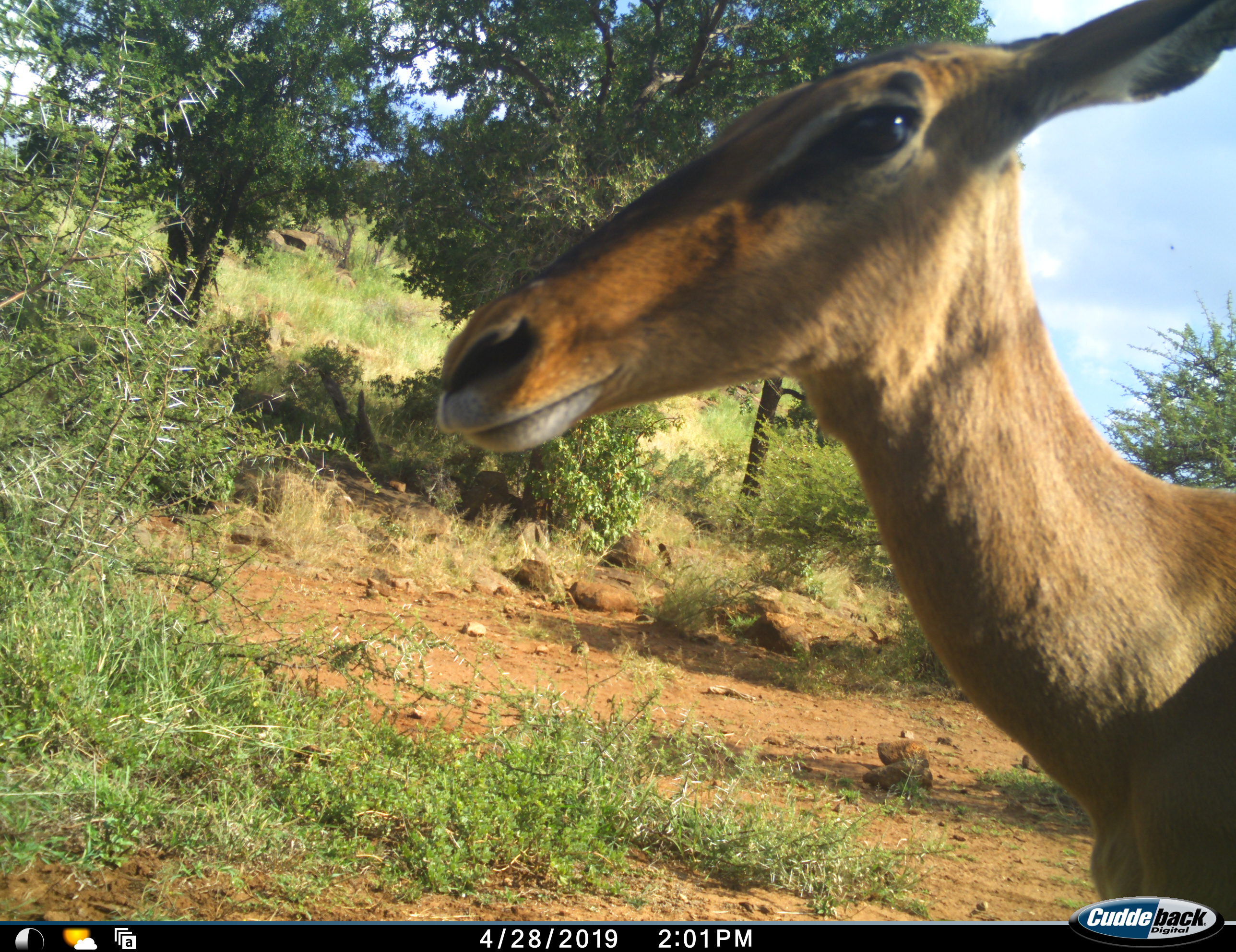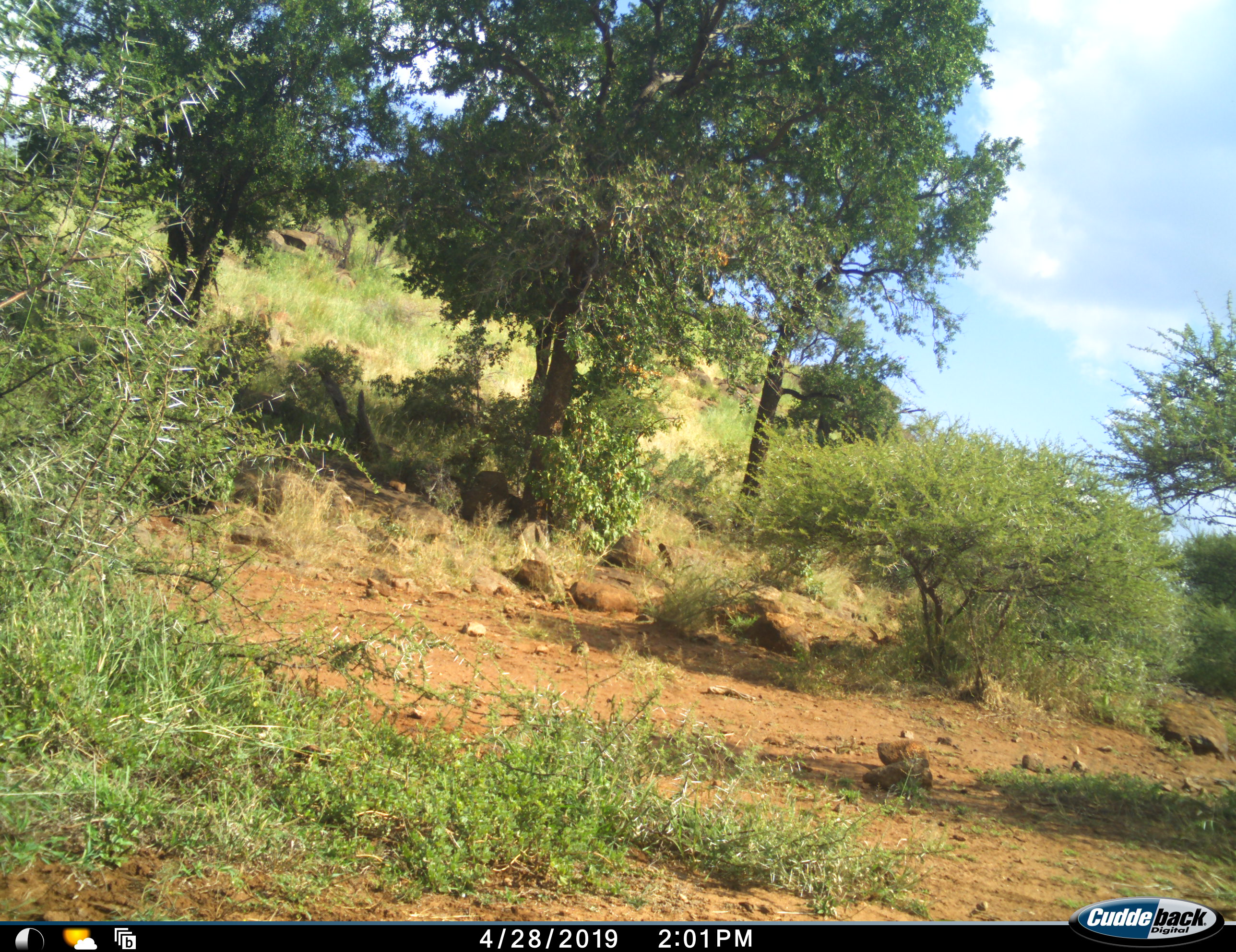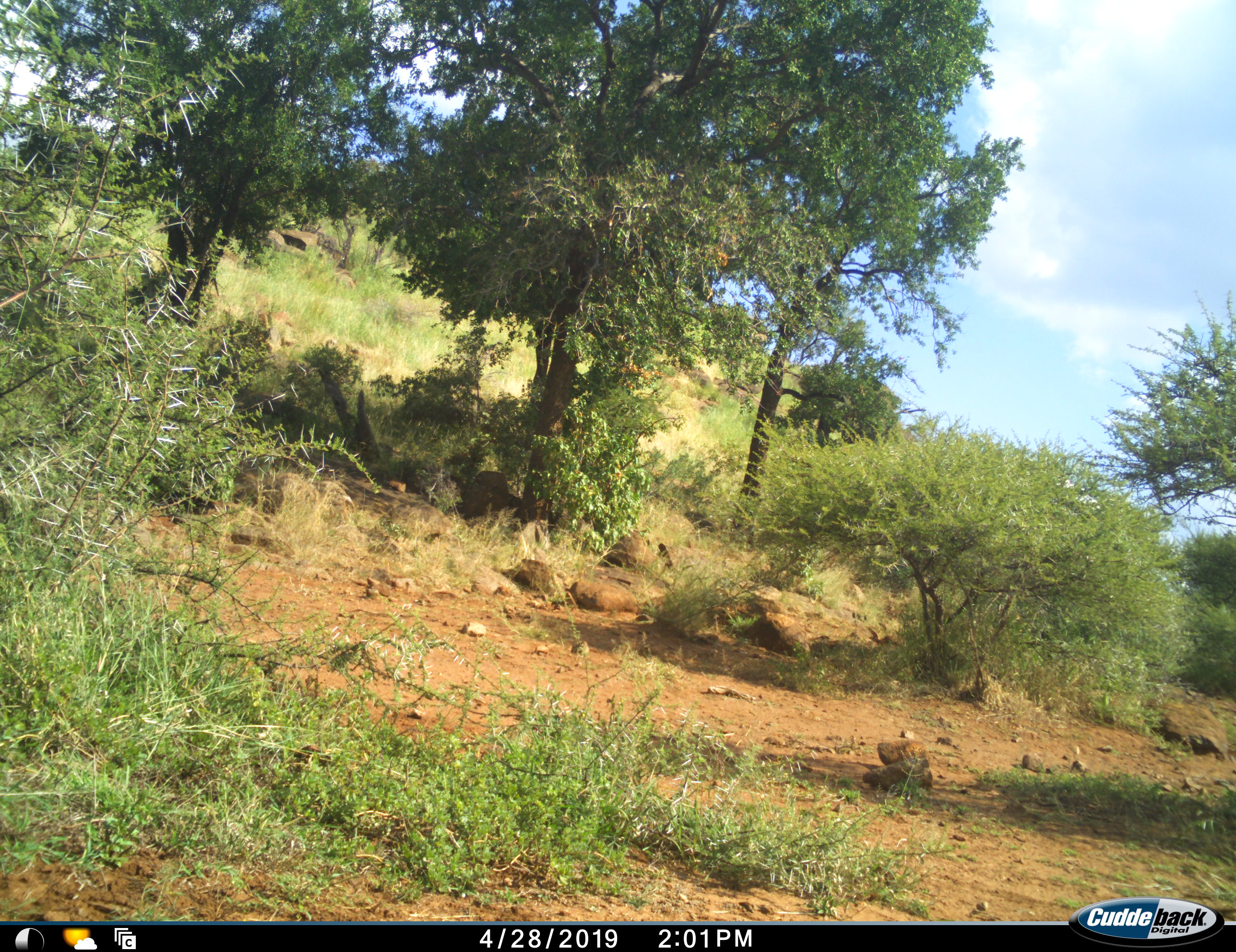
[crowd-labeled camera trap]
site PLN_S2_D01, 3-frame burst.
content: unidentified animal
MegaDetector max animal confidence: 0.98